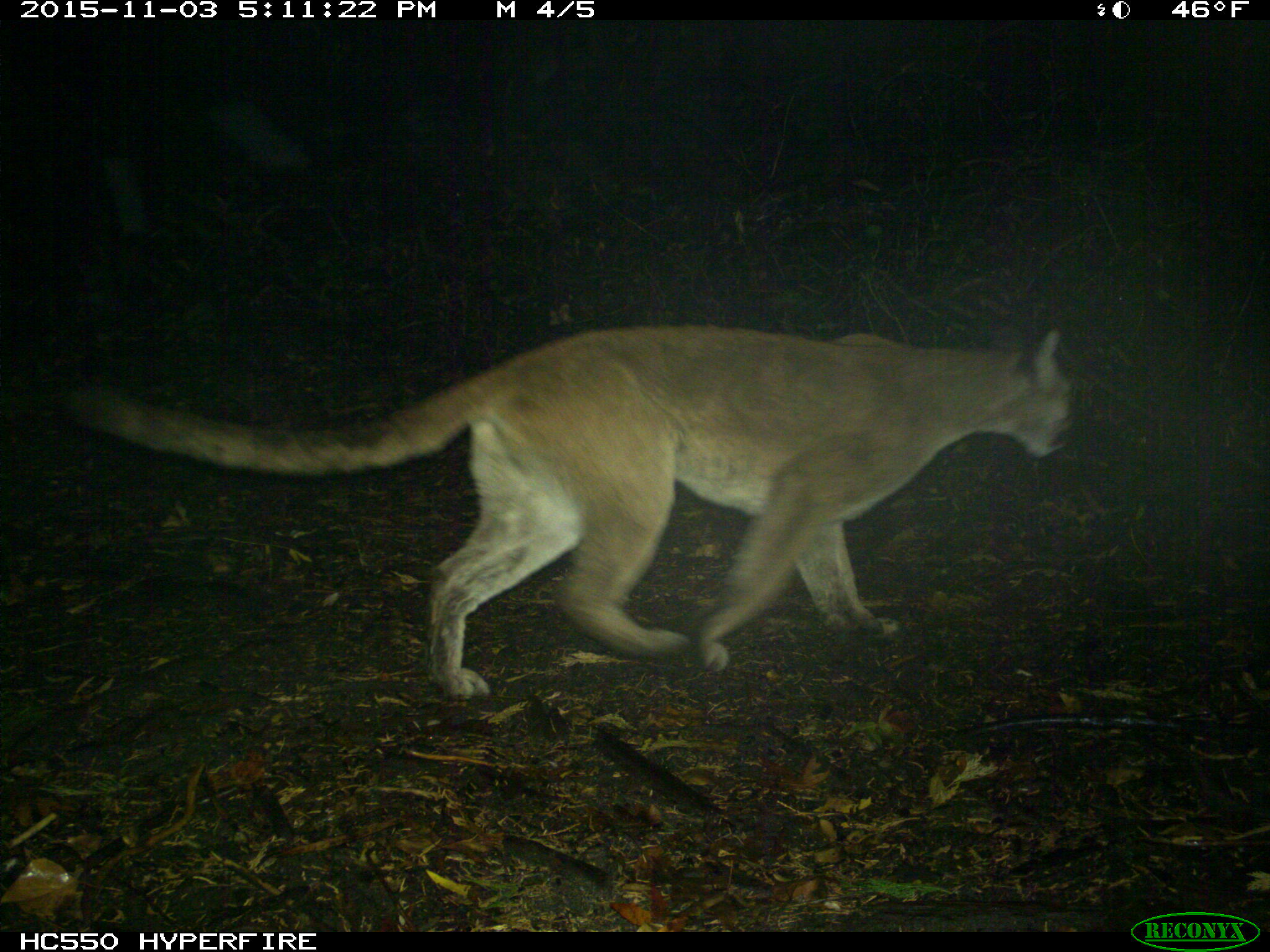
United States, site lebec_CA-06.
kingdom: Animalia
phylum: Chordata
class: Mammalia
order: Carnivora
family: Felidae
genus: Puma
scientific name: Puma concolor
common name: mountain lion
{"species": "Puma concolor (mountain lion)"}